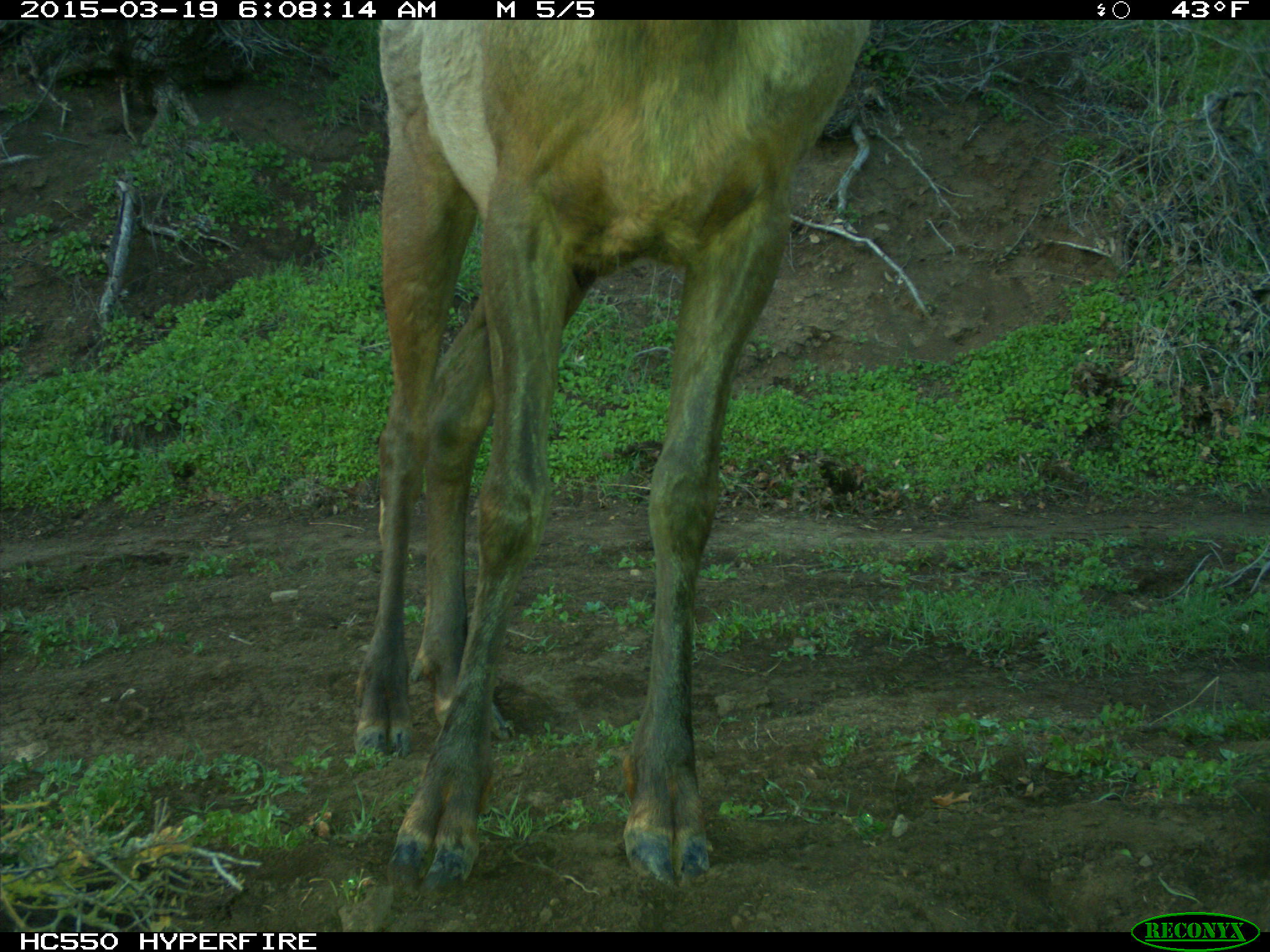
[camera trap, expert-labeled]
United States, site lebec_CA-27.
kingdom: Animalia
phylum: Chordata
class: Mammalia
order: Artiodactyla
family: Cervidae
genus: Cervus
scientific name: Cervus canadensis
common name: elk